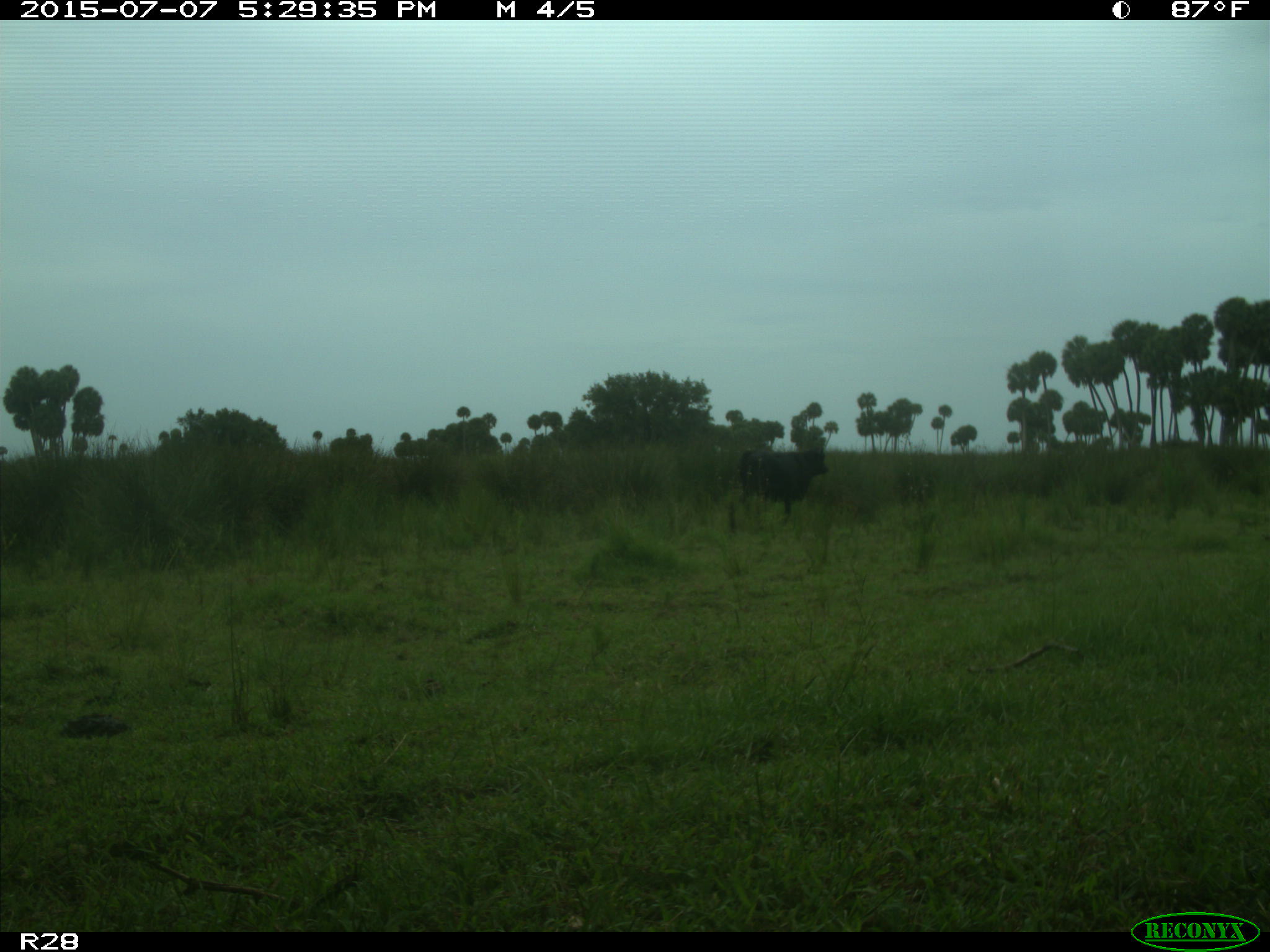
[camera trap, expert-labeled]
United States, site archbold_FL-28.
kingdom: Animalia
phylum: Chordata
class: Mammalia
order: Artiodactyla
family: Bovidae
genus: Bos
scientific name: Bos taurus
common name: domestic cow